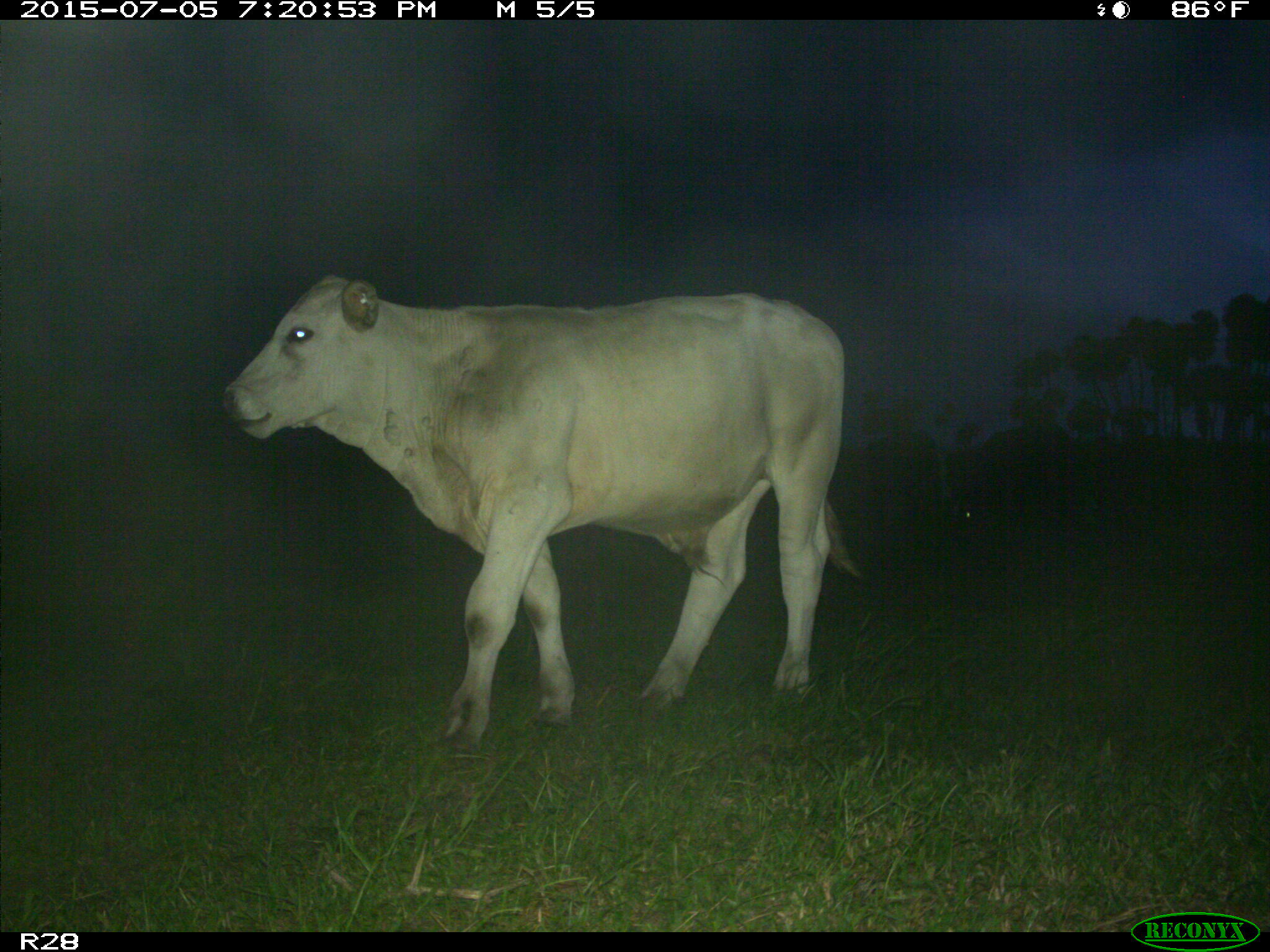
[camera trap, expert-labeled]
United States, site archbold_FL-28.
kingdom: Animalia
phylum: Chordata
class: Mammalia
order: Artiodactyla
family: Bovidae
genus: Bos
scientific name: Bos taurus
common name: domestic cow